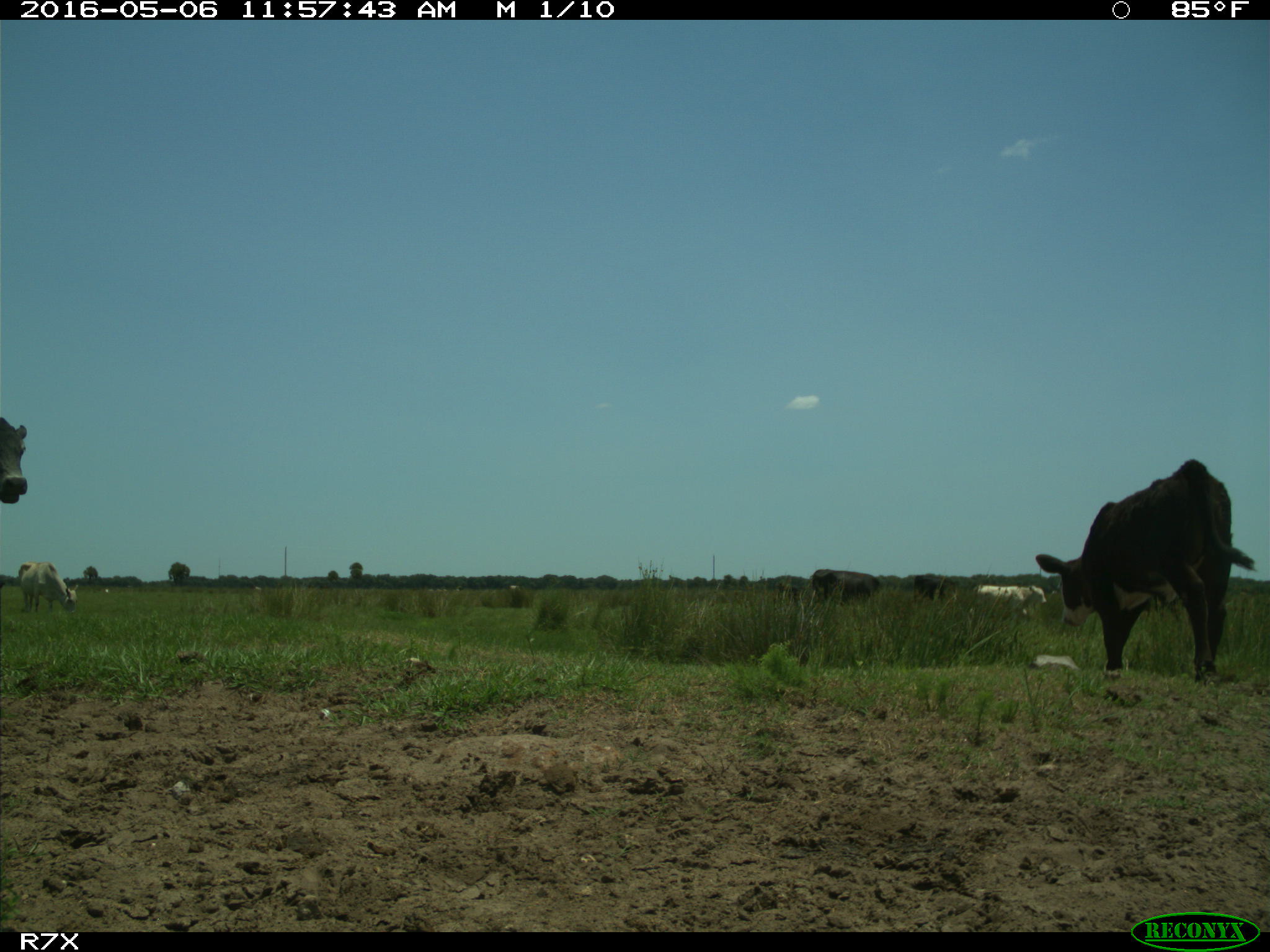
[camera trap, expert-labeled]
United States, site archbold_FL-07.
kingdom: Animalia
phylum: Chordata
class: Mammalia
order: Artiodactyla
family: Bovidae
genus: Bos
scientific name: Bos taurus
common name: domestic cow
Bos taurus (domestic cow).